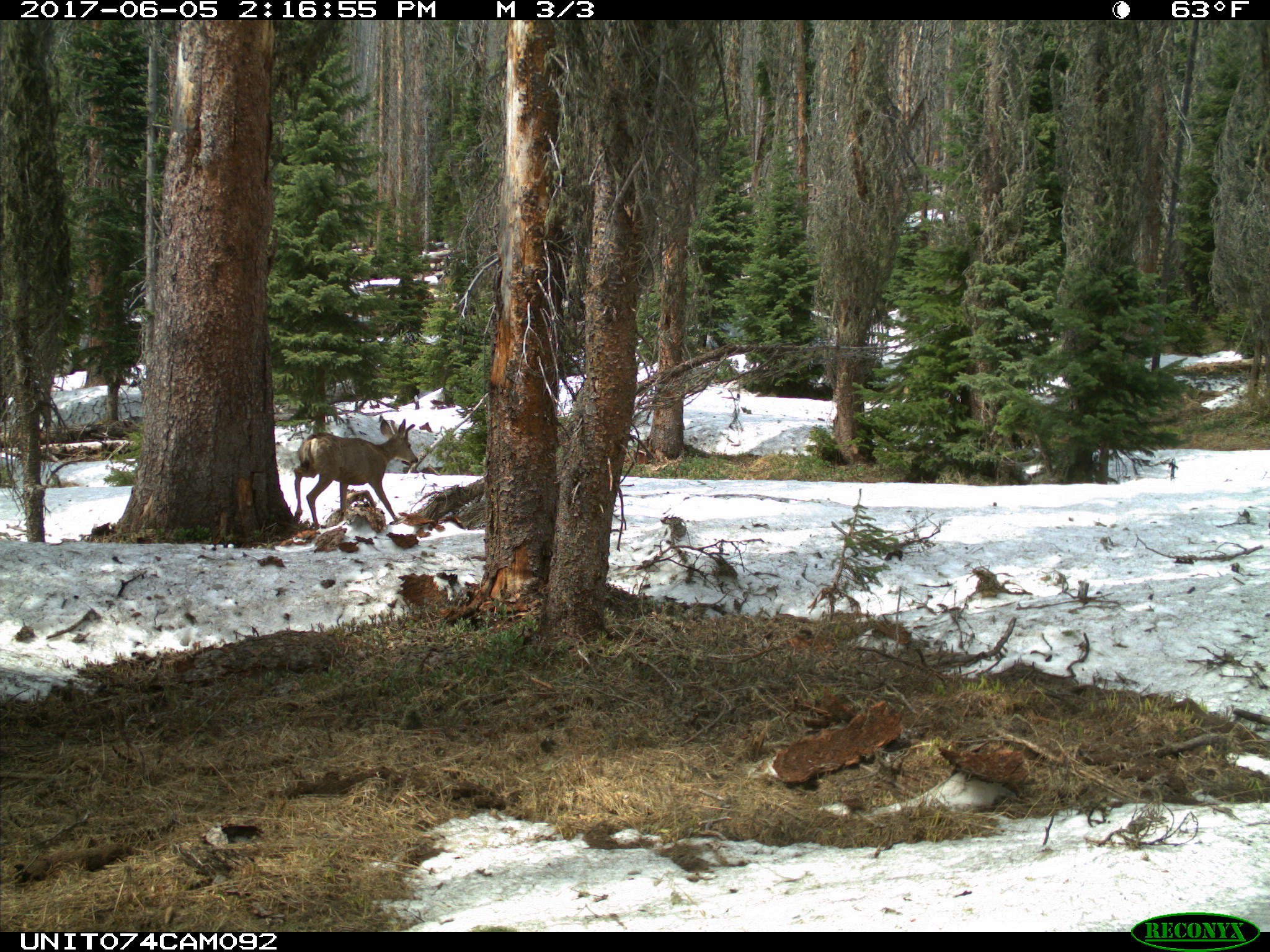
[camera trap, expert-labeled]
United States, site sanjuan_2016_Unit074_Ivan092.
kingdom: Animalia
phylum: Chordata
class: Mammalia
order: Artiodactyla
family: Cervidae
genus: Odocoileus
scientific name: Odocoileus hemionus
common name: mule deer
Odocoileus hemionus (mule deer).